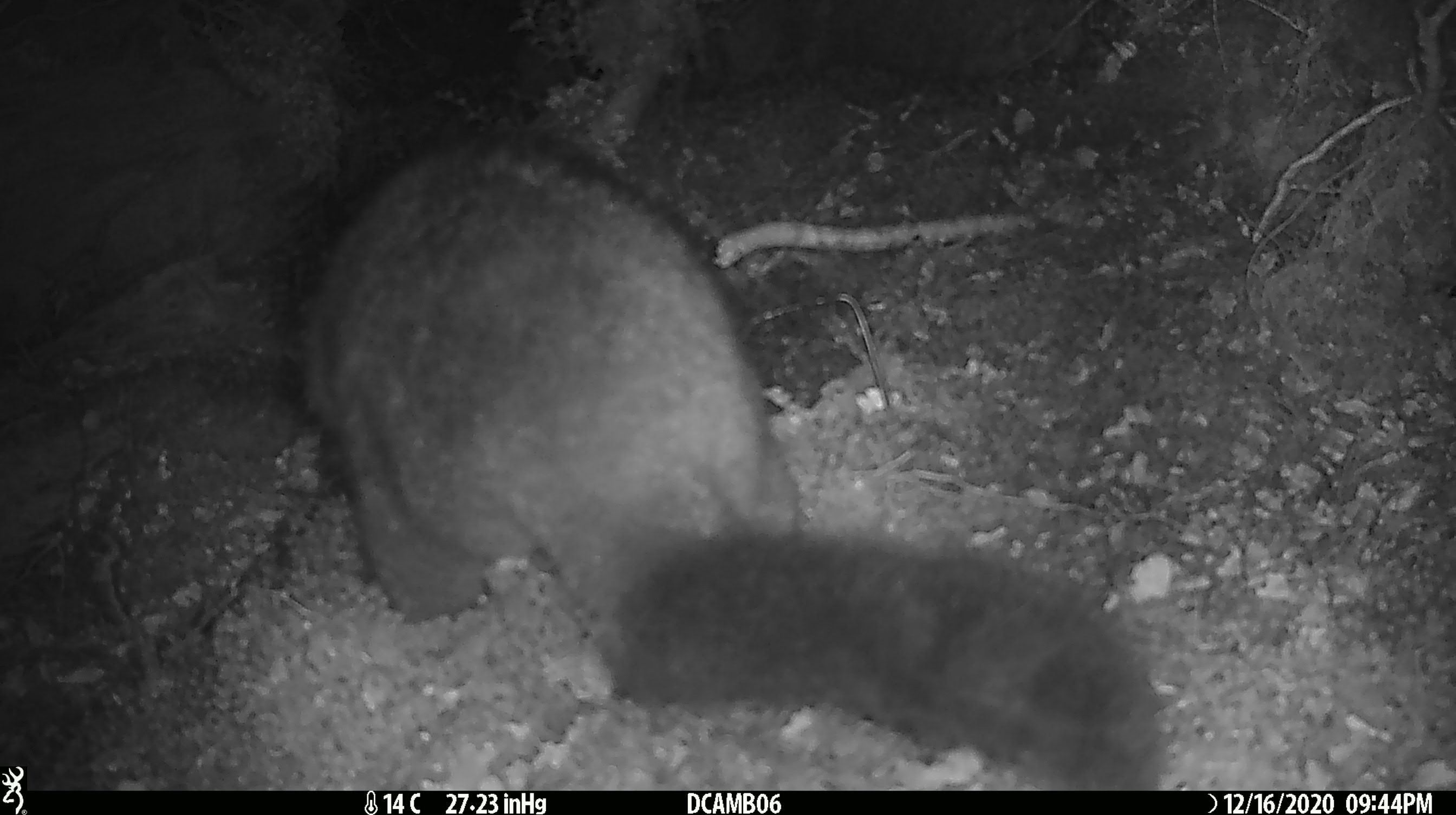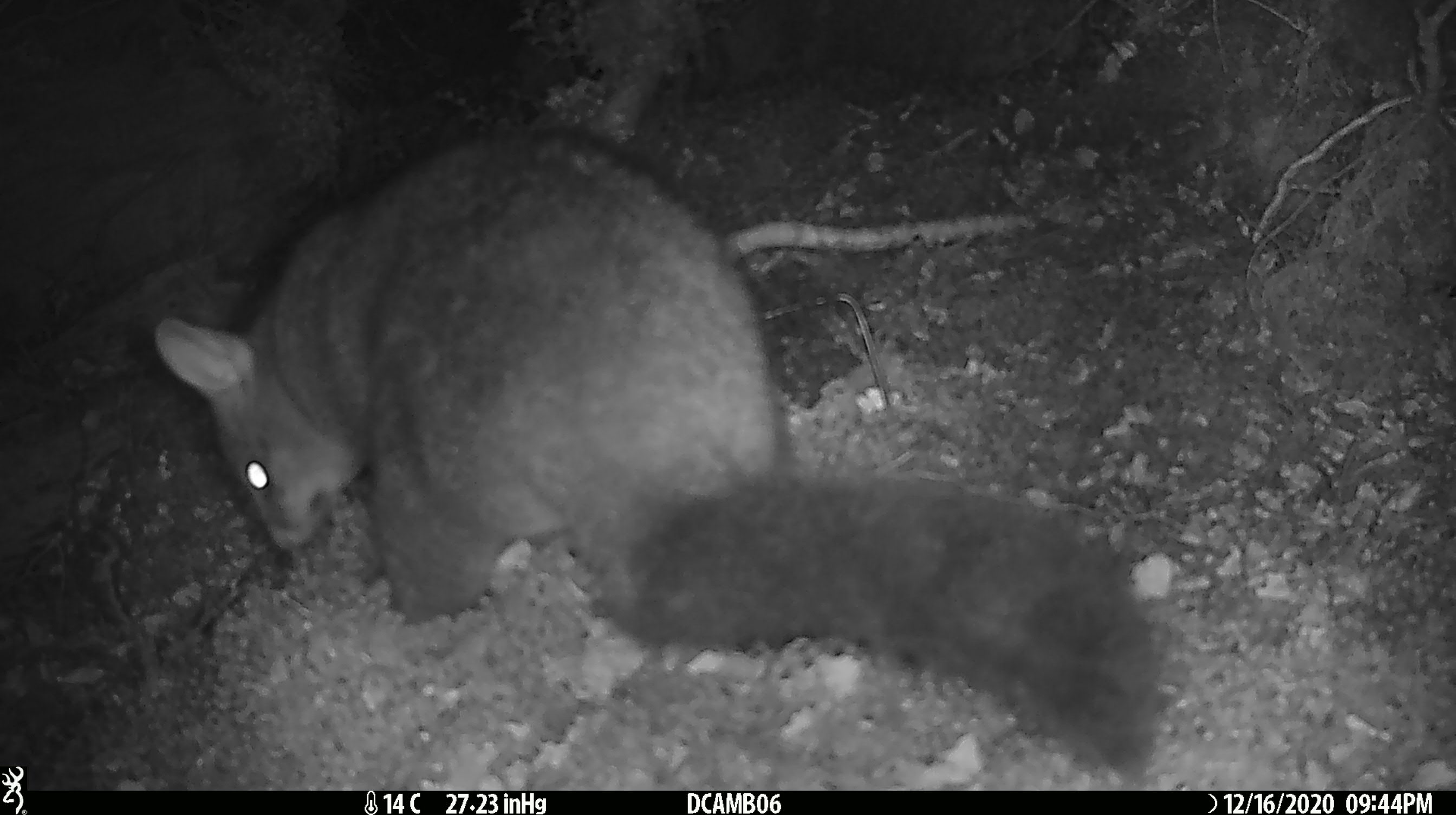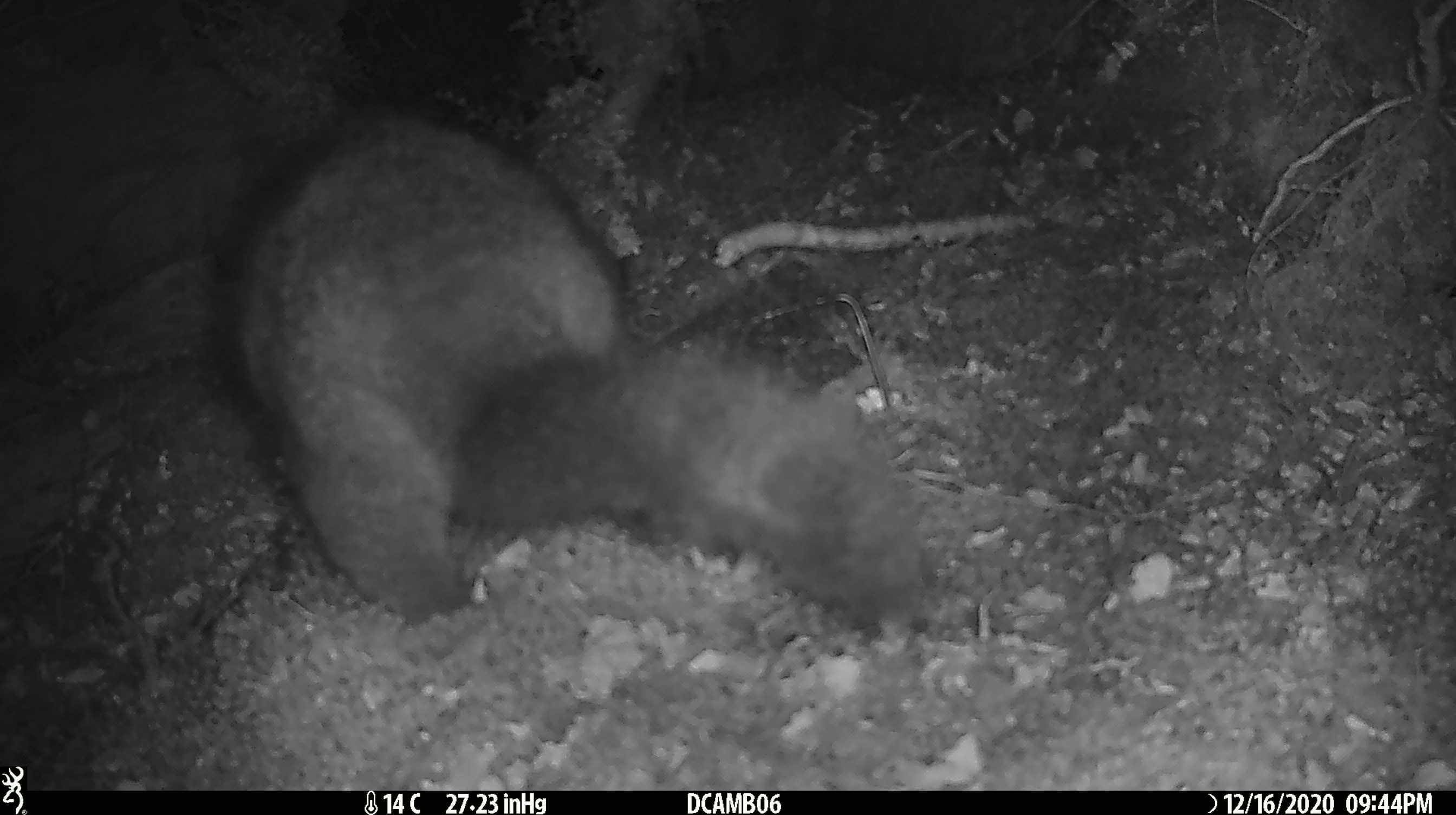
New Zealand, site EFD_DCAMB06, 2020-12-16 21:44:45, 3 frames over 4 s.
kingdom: Animalia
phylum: Chordata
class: Mammalia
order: Diprotodontia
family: Phalangeridae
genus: Trichosurus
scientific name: Trichosurus vulpecula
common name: common brushtail possum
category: possum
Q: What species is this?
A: Possum (common brushtail possum) (Trichosurus vulpecula).